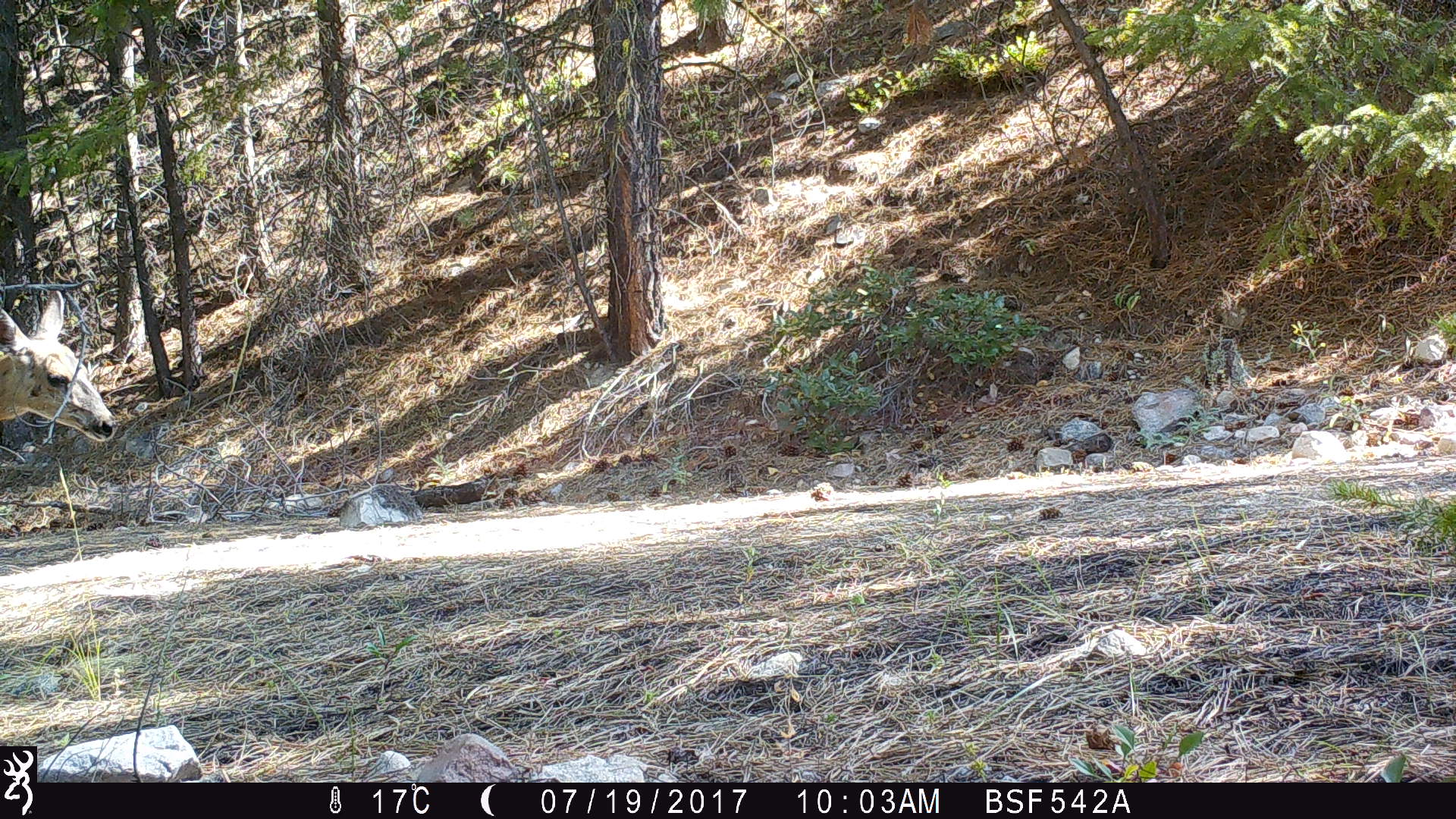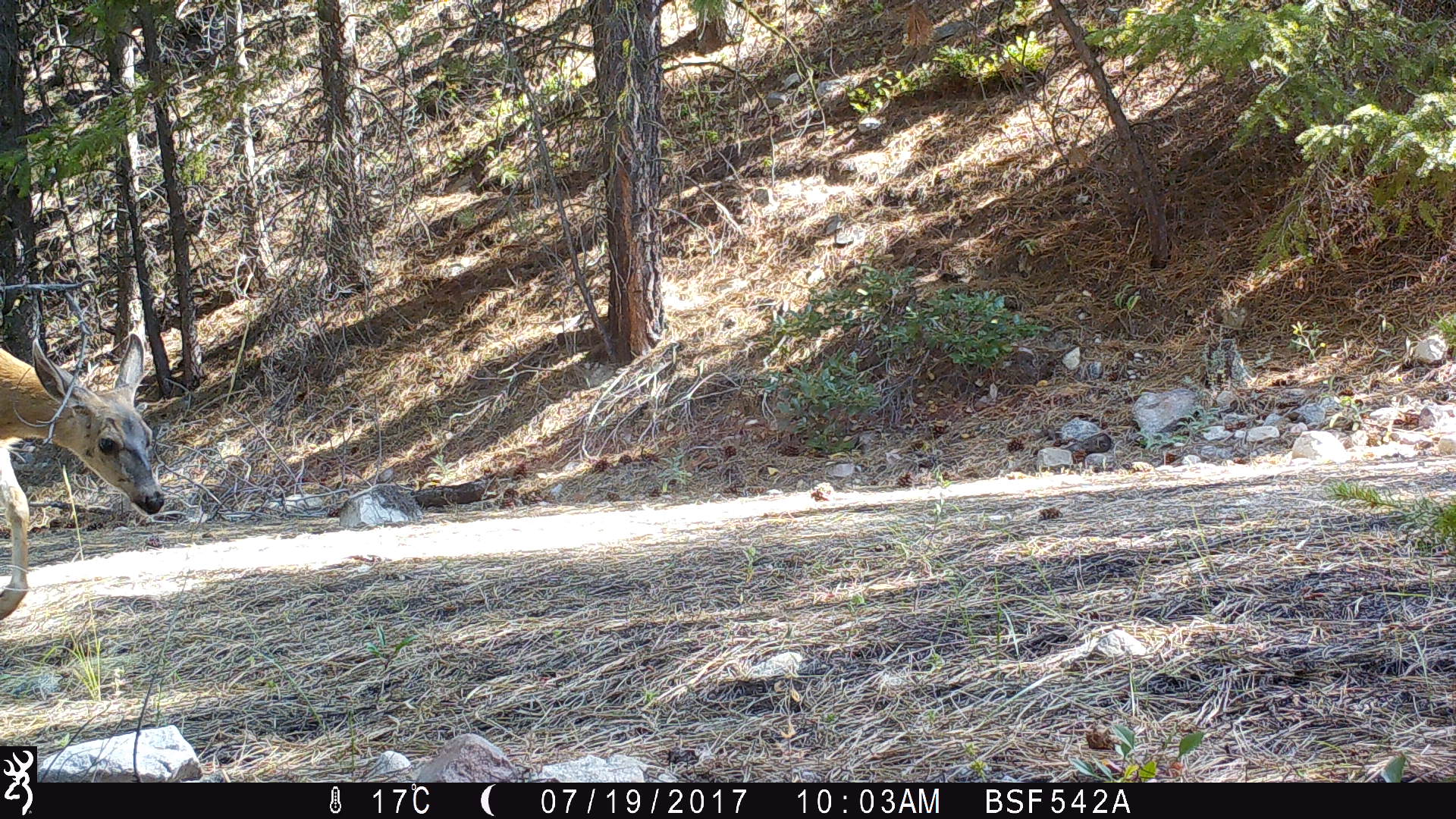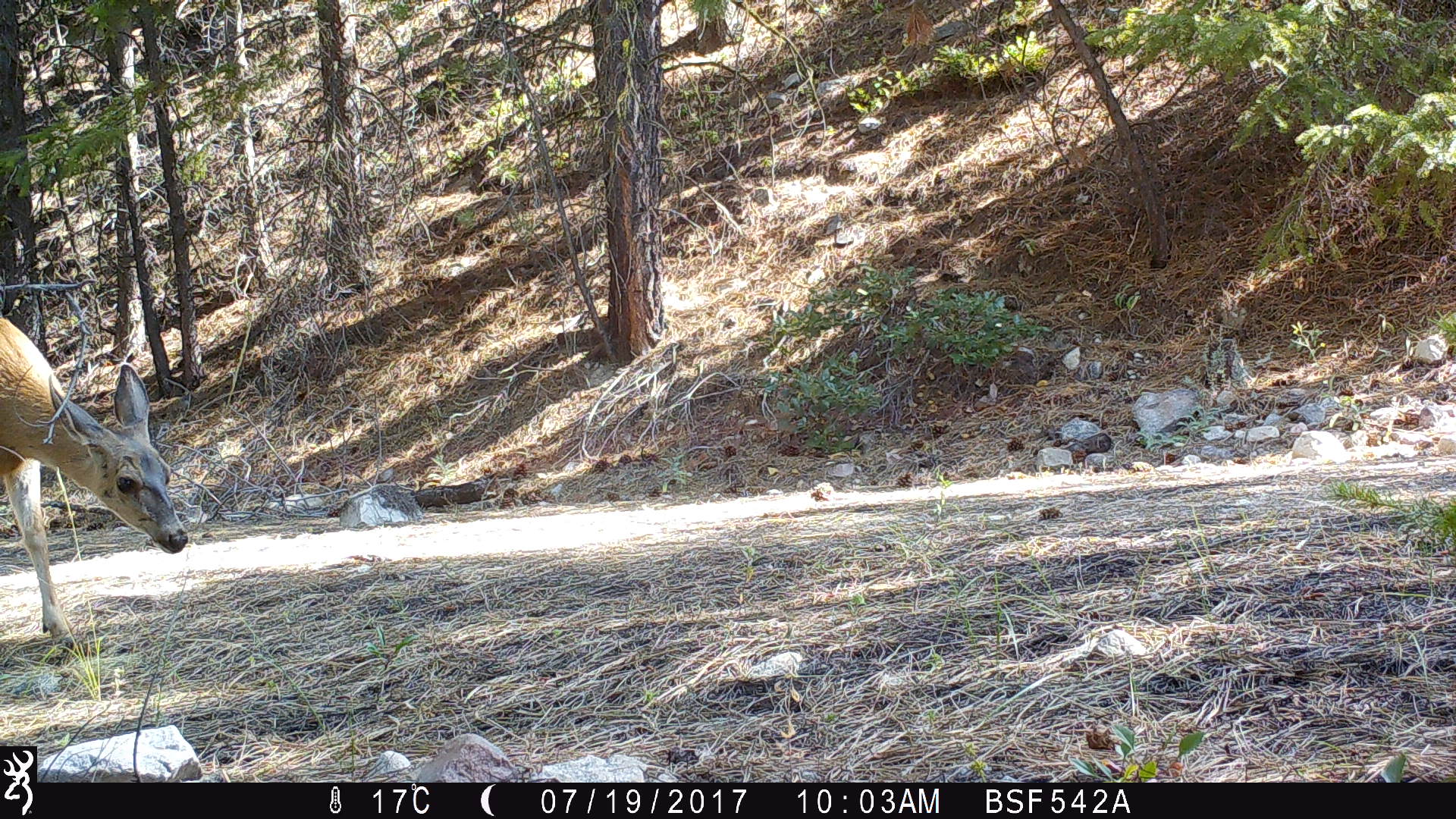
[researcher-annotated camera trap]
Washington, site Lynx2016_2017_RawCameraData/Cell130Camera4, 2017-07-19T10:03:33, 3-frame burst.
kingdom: Animalia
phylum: Chordata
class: Mammalia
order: Artiodactyla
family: Cervidae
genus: Odocoileus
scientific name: Odocoileus hemionus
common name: mule deer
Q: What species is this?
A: Odocoileus hemionus (mule deer).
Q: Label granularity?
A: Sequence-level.